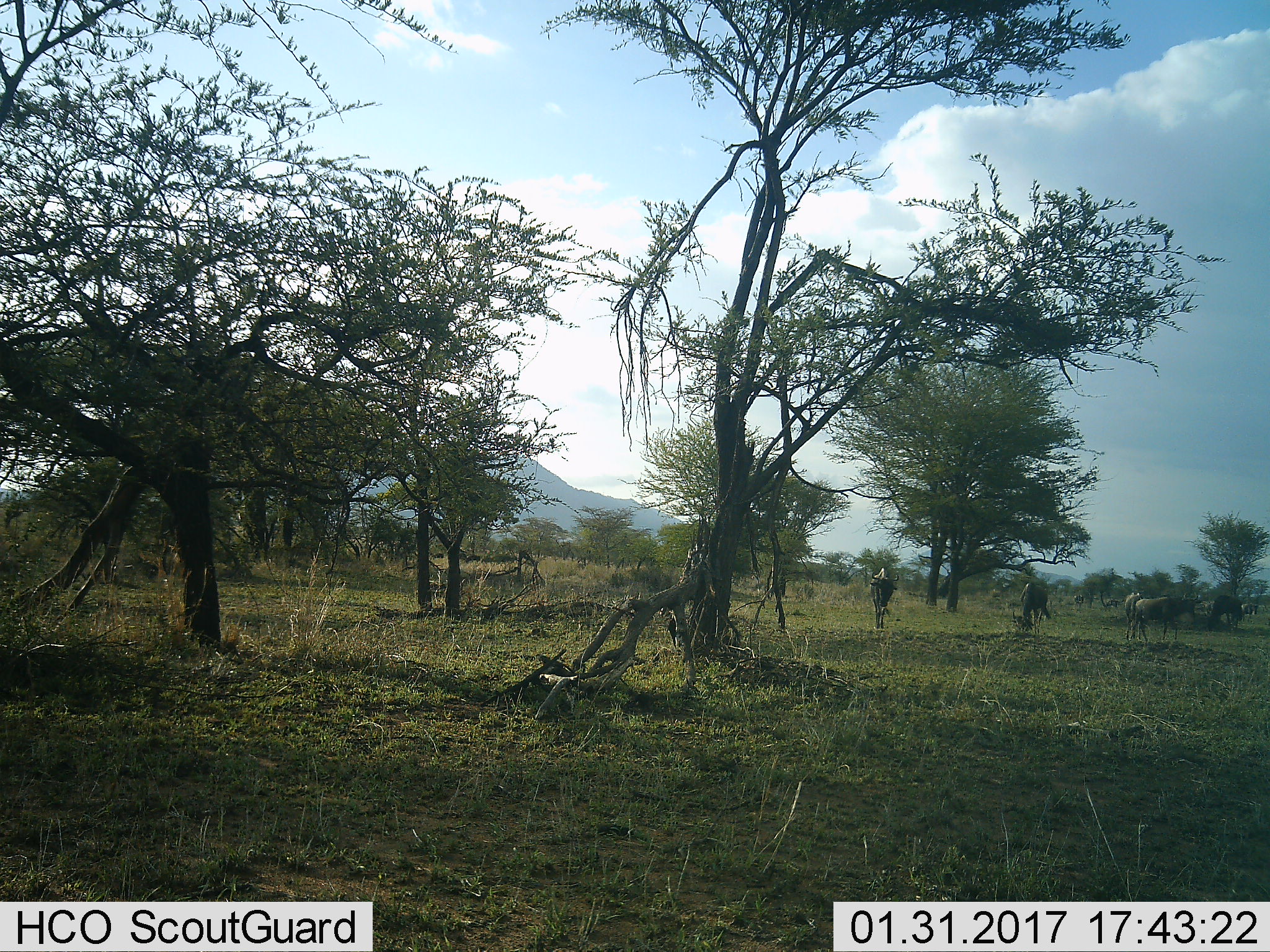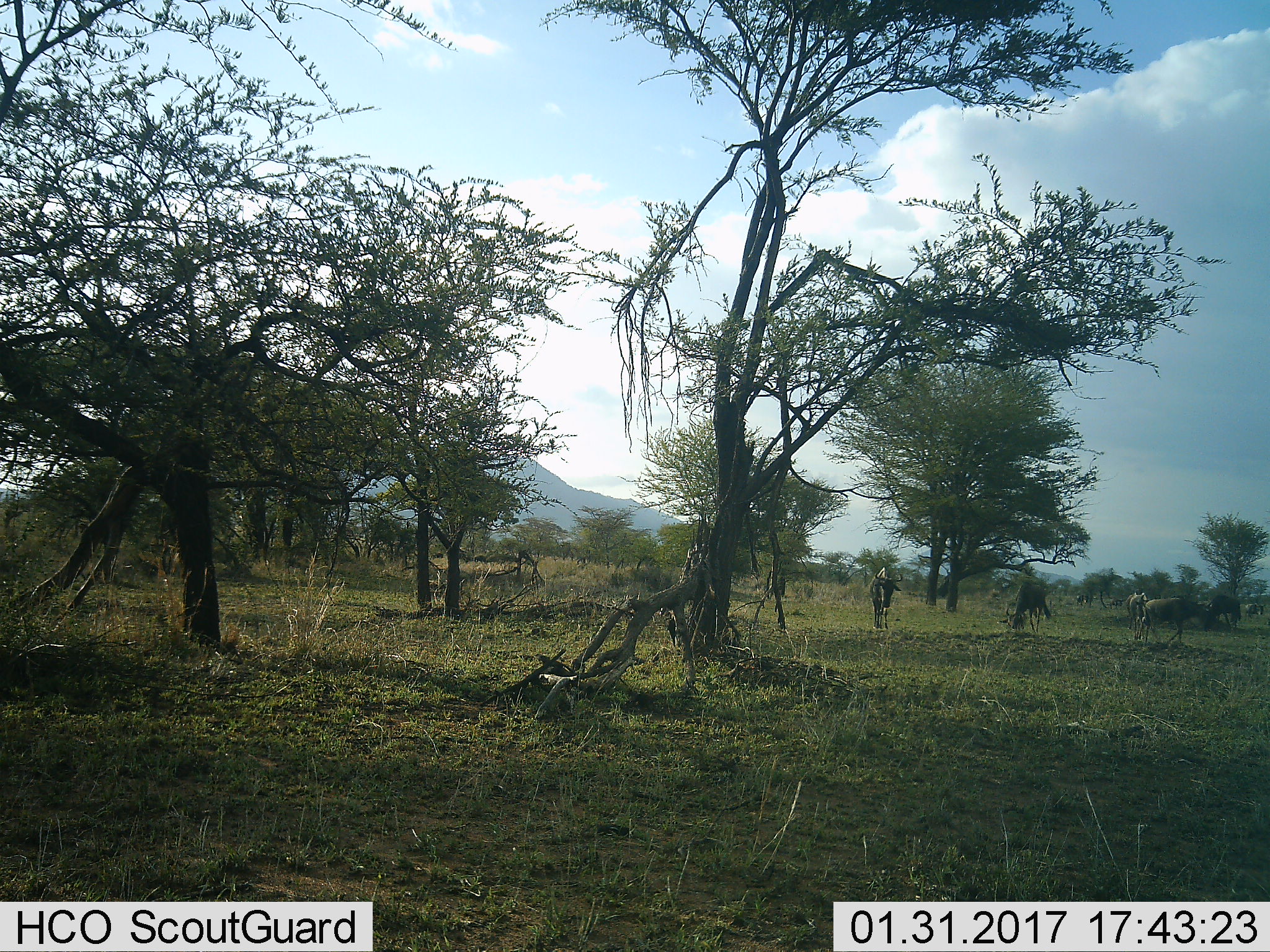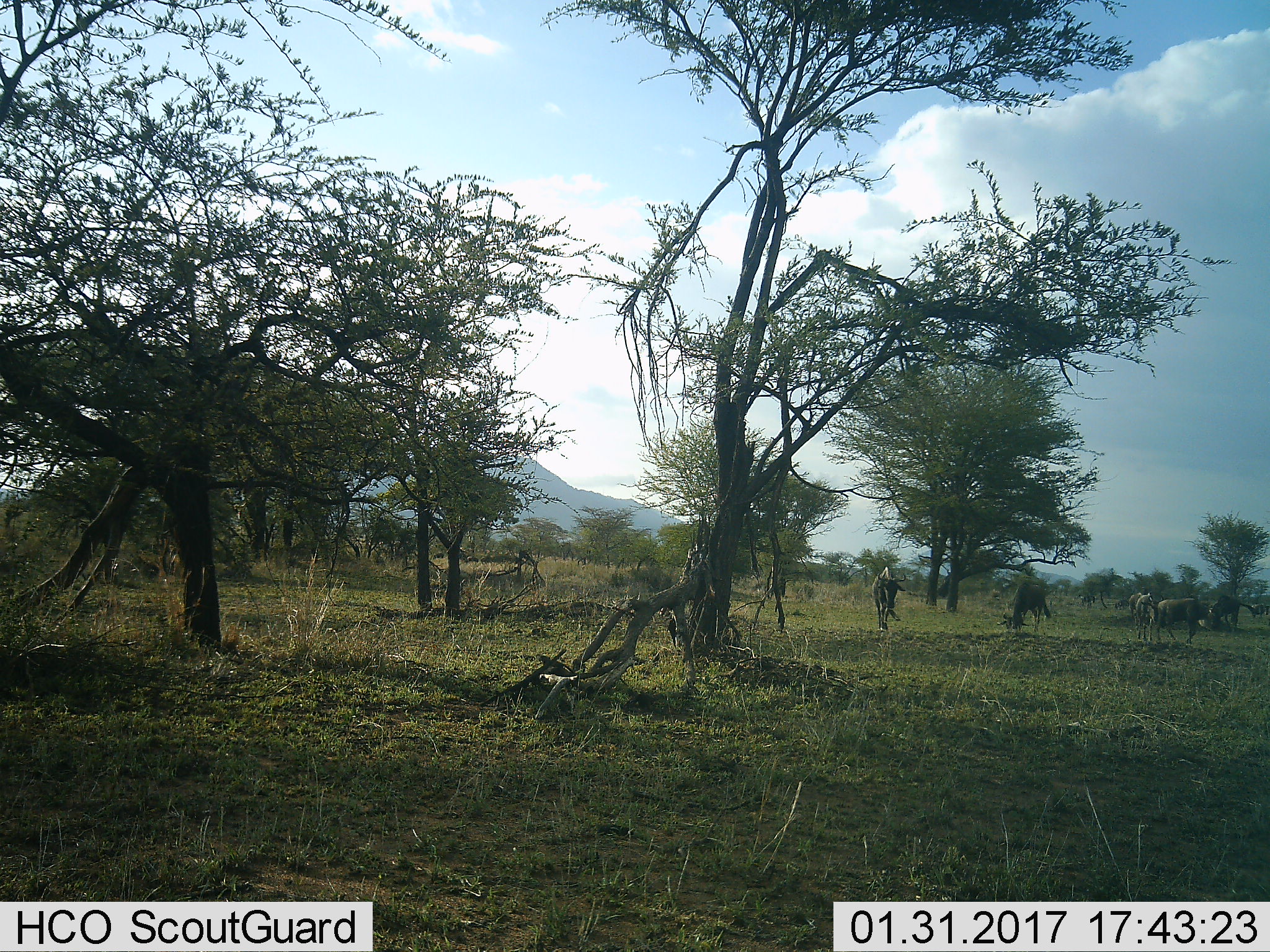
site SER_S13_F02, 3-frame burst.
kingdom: Animalia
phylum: Chordata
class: Mammalia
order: Artiodactyla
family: Bovidae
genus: Connochaetes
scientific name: Connochaetes taurinus taurinus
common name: blue wildebeest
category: wildebeestblue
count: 8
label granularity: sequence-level